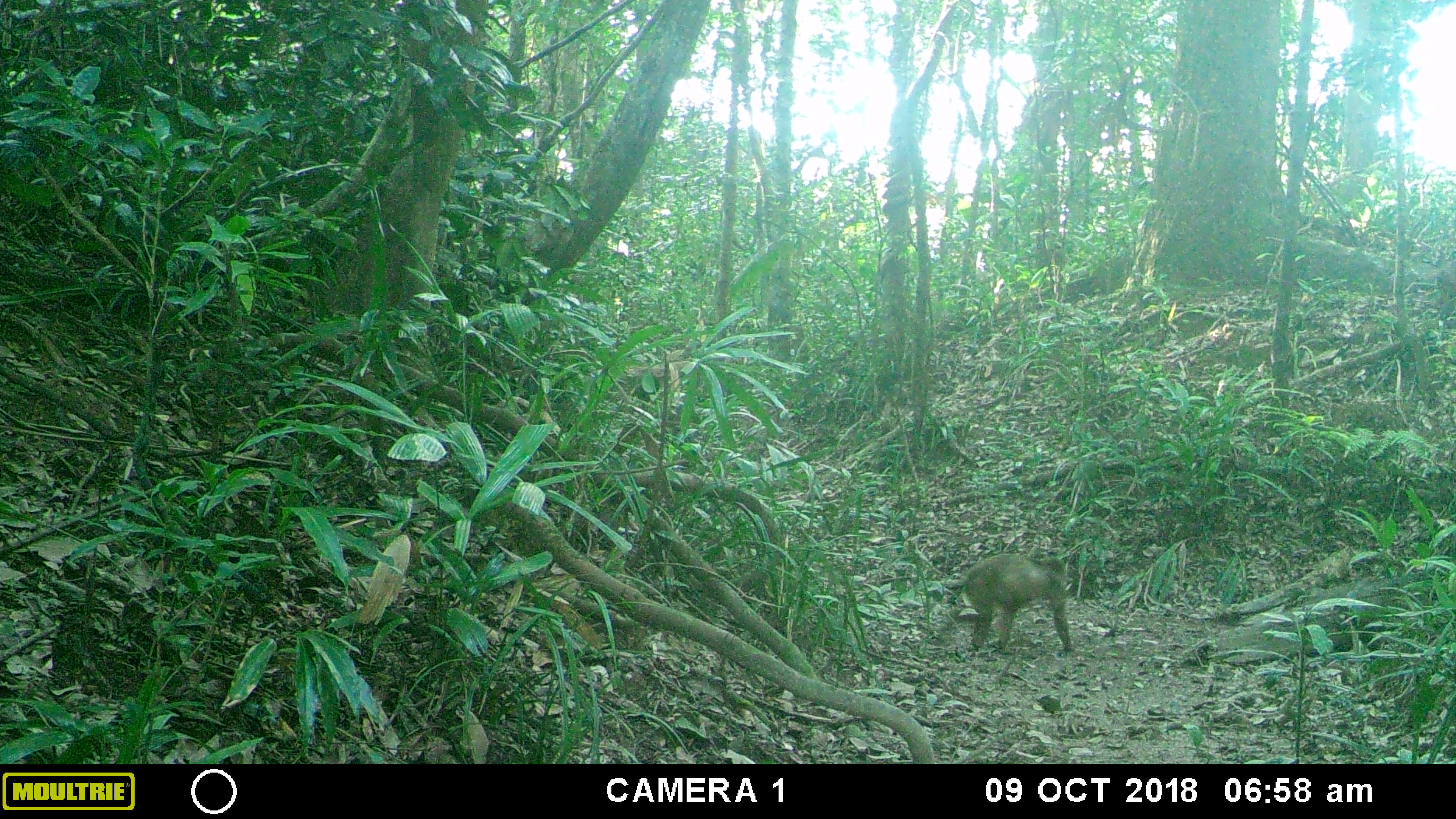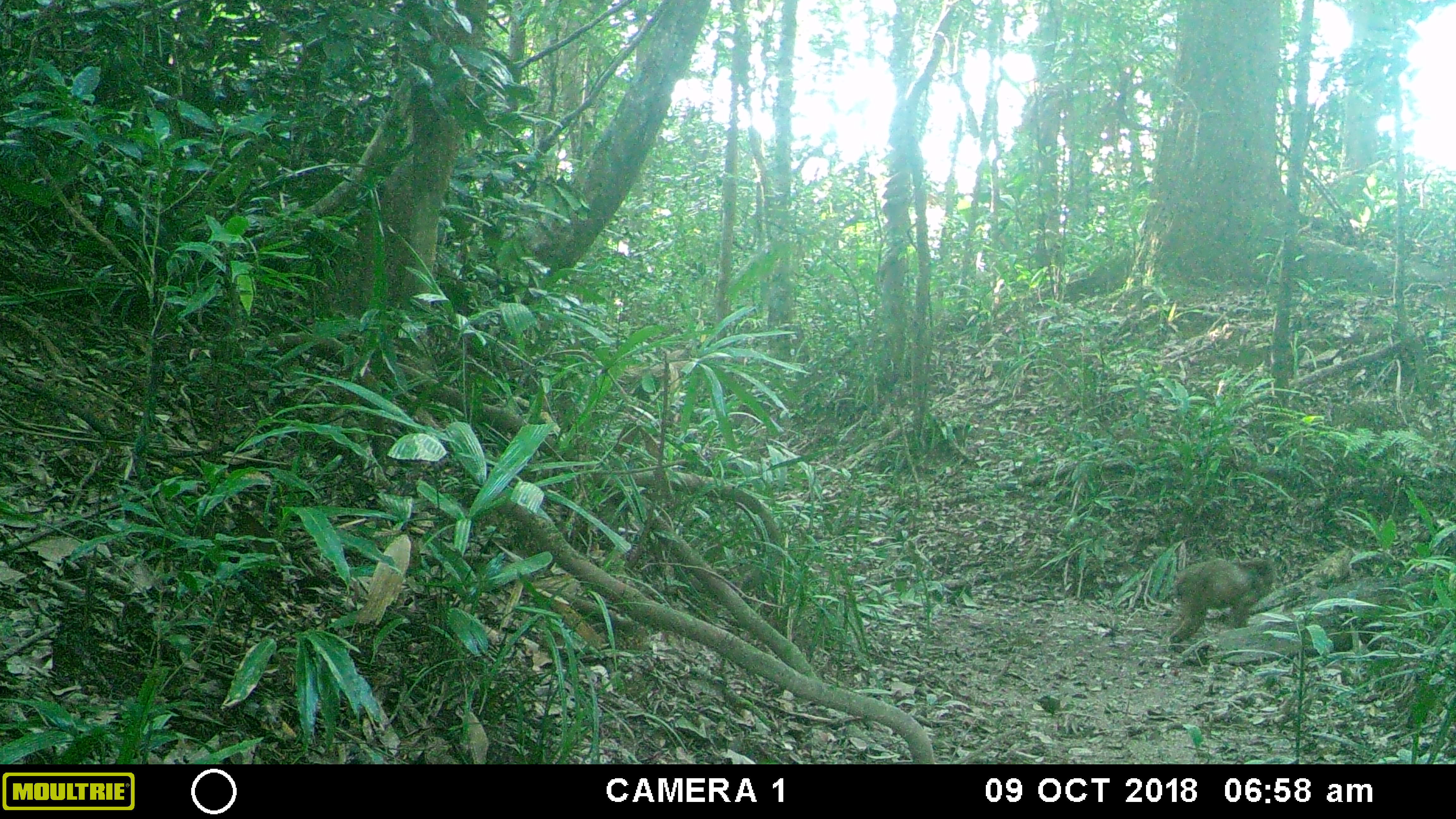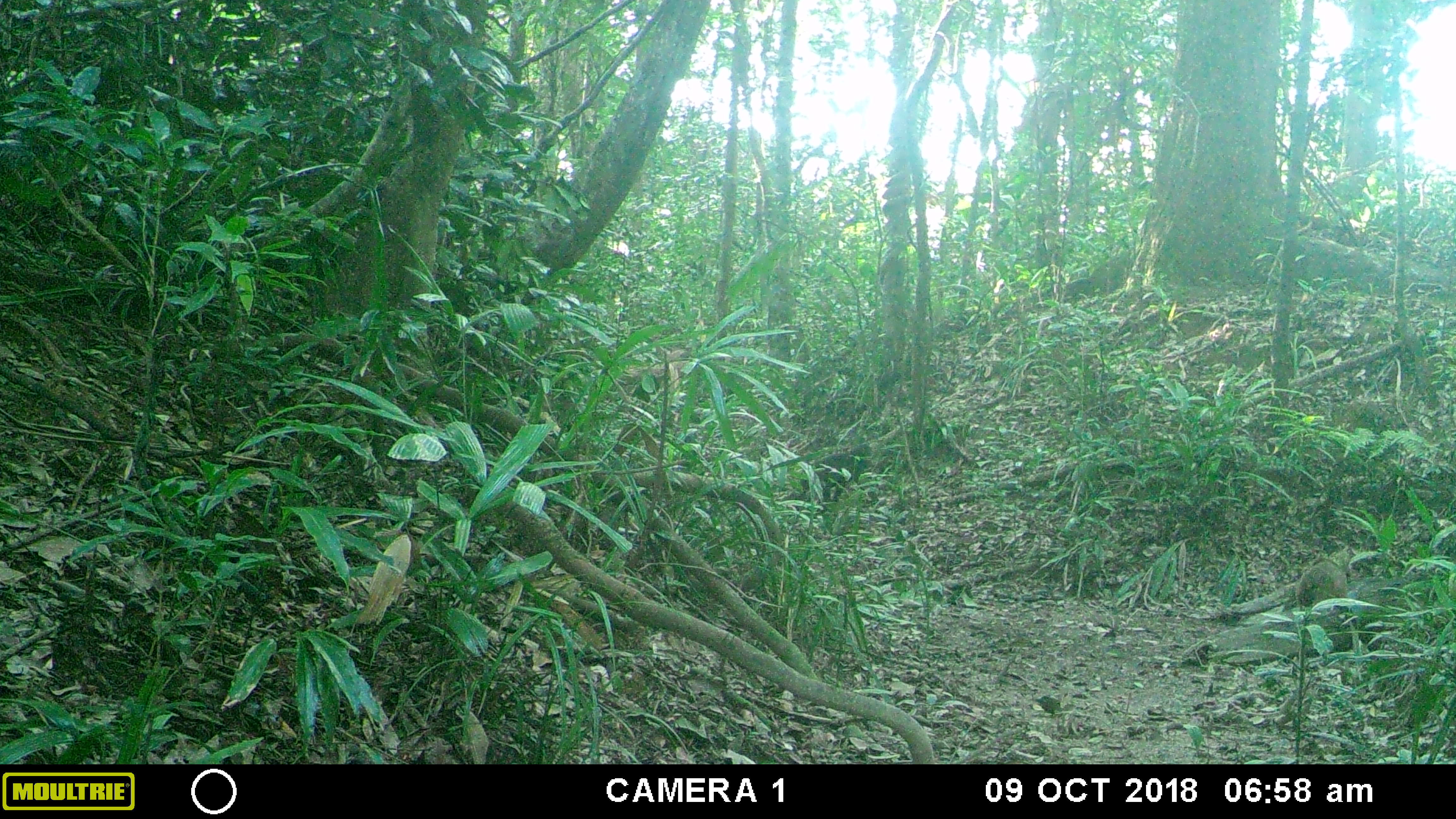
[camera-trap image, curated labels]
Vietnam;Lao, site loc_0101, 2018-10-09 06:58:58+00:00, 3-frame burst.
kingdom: Animalia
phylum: Chordata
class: Mammalia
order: Primates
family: Cercopithecidae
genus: Macaca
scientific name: Macaca arctoides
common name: stump-tailed macaque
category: stump tailed macaque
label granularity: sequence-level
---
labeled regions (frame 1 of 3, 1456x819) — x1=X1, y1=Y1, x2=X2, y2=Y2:
stump tailed macaque: x1=964, y1=552, x2=1072, y2=651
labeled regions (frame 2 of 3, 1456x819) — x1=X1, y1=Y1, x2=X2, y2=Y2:
stump tailed macaque: x1=1168, y1=558, x2=1278, y2=644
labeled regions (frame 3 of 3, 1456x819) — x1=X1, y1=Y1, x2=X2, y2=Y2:
stump tailed macaque: x1=1296, y1=549, x2=1352, y2=611